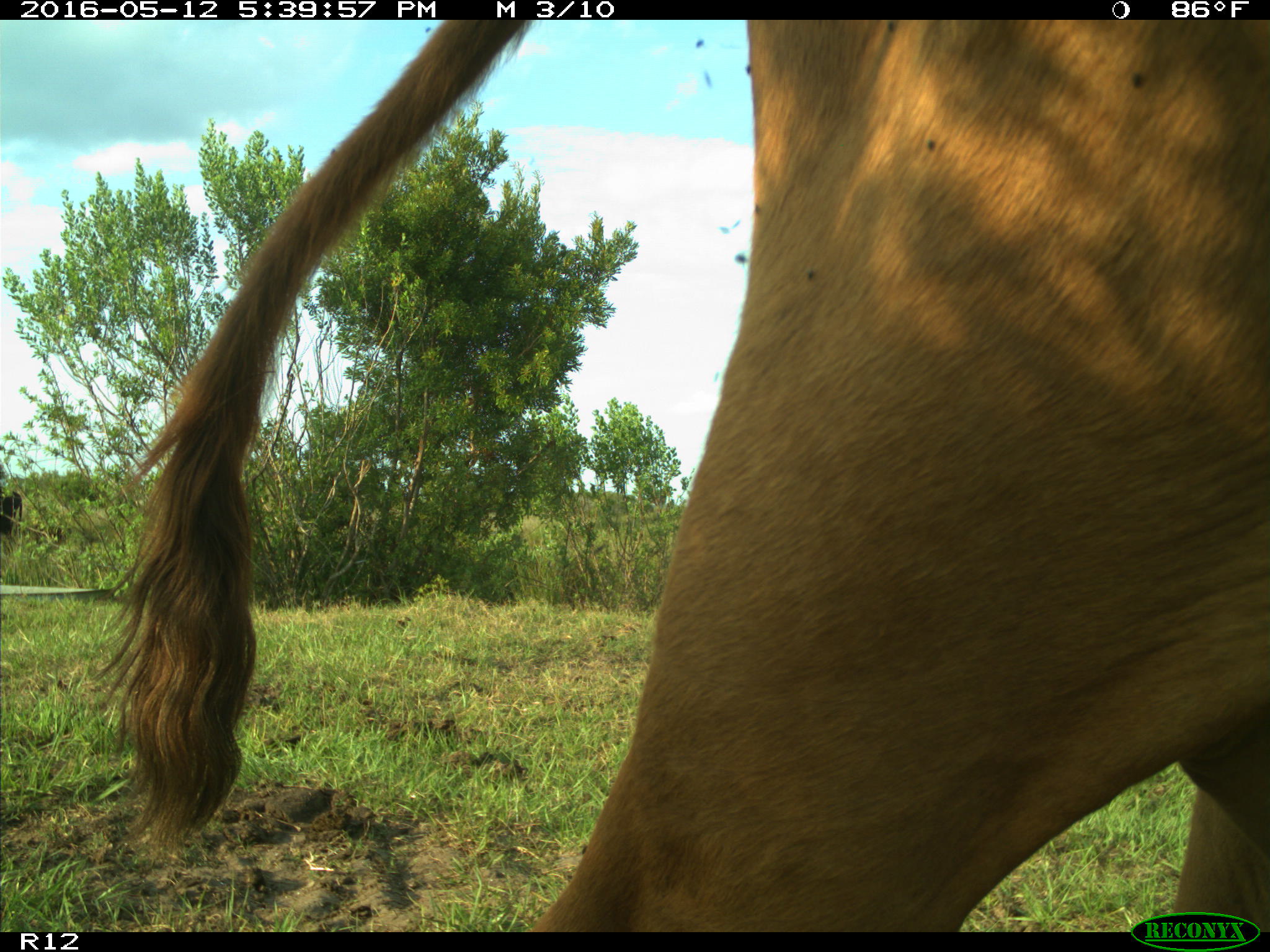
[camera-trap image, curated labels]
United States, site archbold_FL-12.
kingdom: Animalia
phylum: Chordata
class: Mammalia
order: Artiodactyla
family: Bovidae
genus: Bos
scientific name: Bos taurus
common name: domestic cow